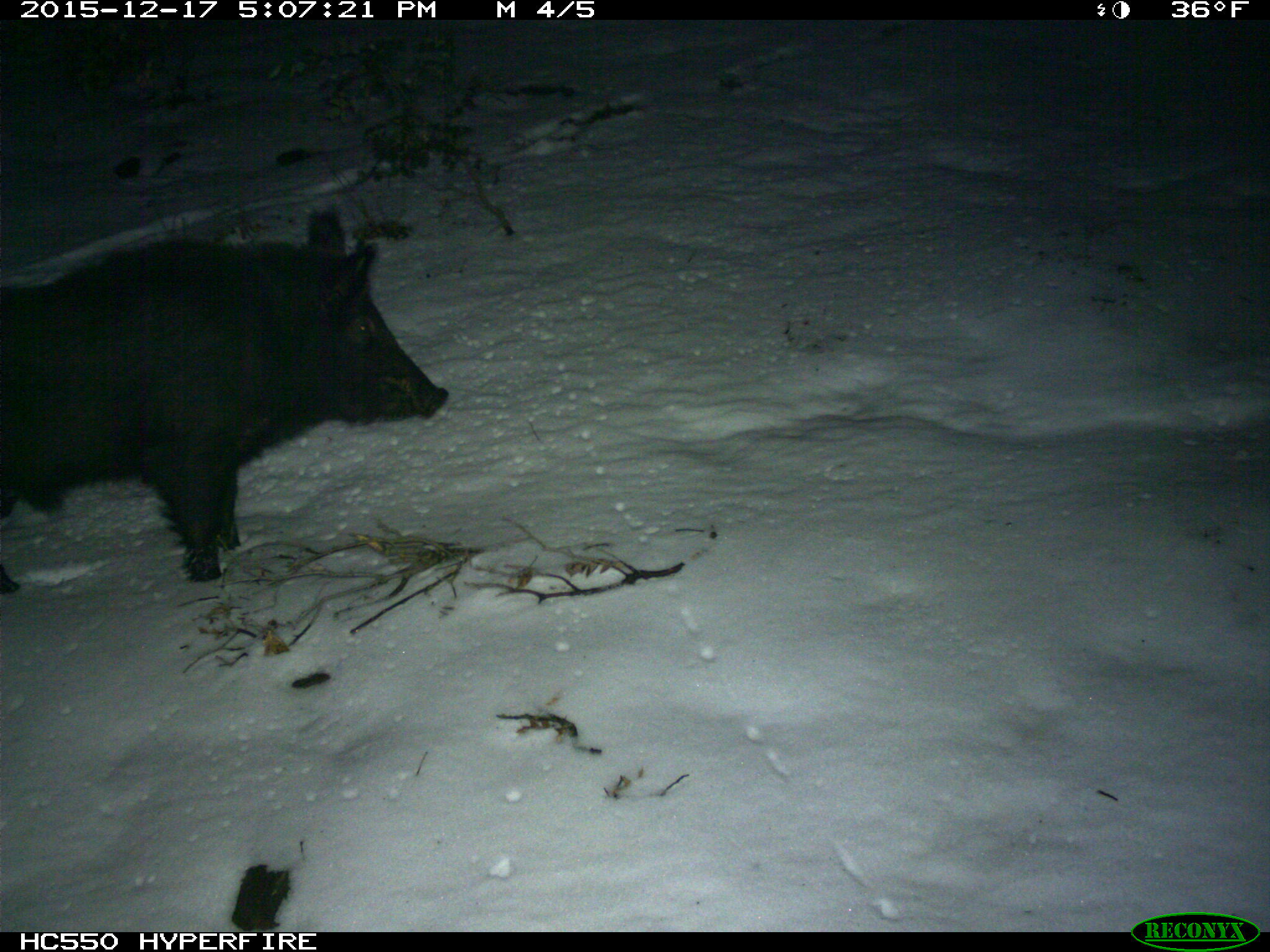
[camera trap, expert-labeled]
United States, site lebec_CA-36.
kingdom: Animalia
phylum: Chordata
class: Mammalia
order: Artiodactyla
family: Suidae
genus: Sus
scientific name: Sus scrofa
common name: wild boar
Sus scrofa (wild boar).